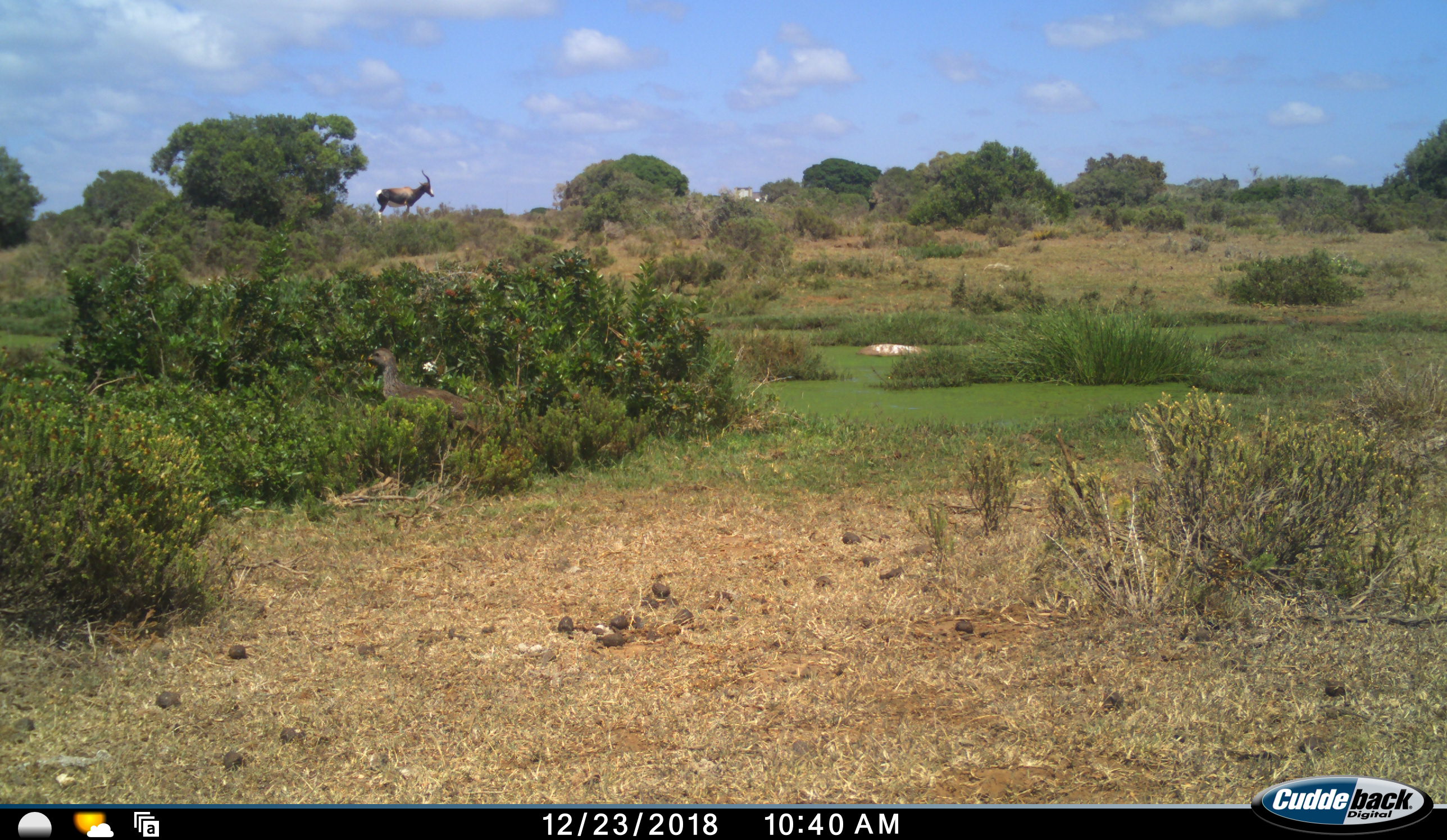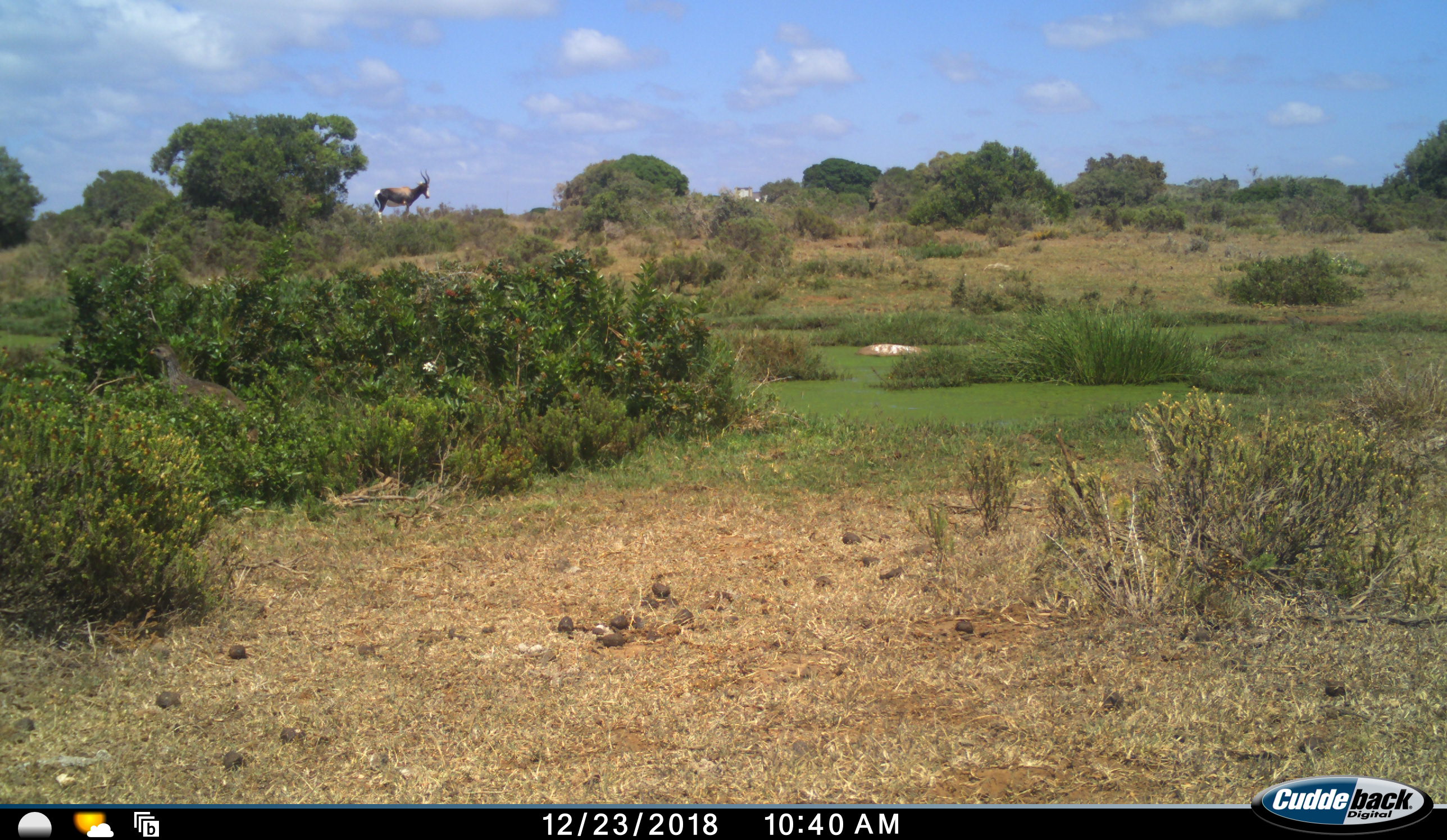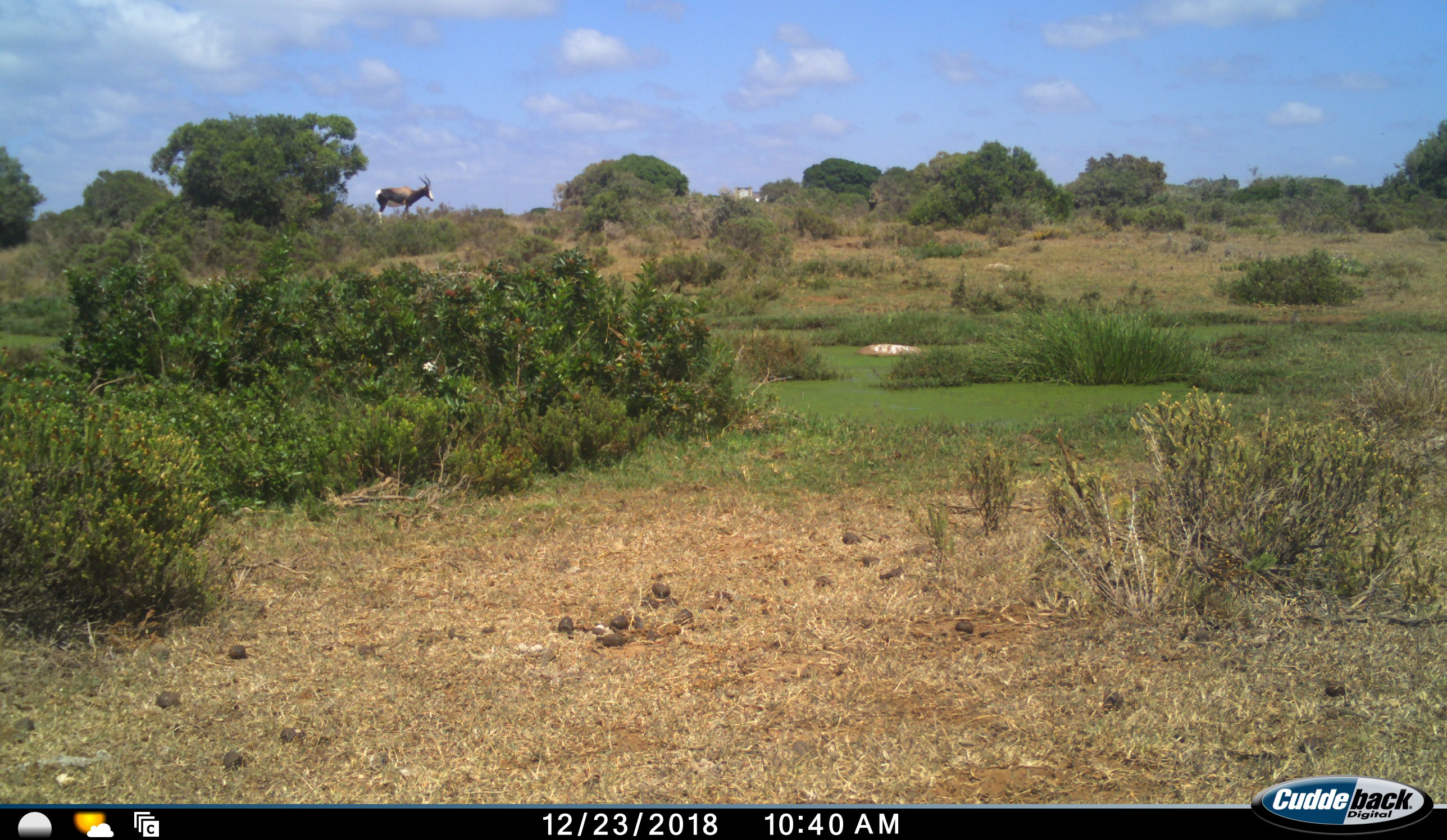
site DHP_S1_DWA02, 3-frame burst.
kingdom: Animalia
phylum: Chordata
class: Aves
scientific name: Aves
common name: bird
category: birdother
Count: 1.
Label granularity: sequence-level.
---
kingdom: Animalia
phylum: Chordata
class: Mammalia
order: Artiodactyla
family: Bovidae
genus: Damaliscus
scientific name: Damaliscus pygargus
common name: bontebok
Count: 1.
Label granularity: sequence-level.